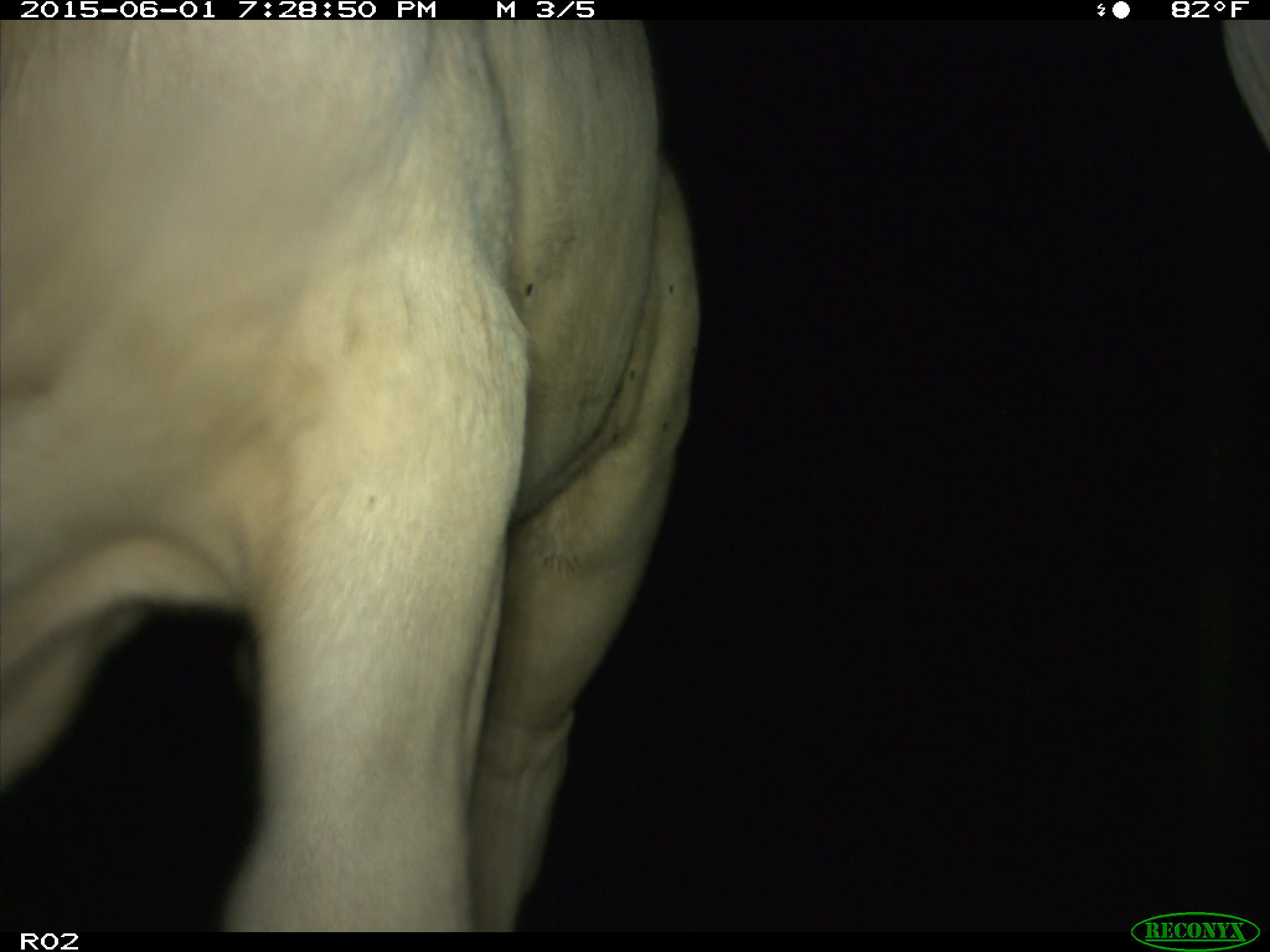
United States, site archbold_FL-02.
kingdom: Animalia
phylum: Chordata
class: Mammalia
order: Artiodactyla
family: Bovidae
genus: Bos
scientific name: Bos taurus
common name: domestic cow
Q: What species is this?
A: Bos taurus (domestic cow).